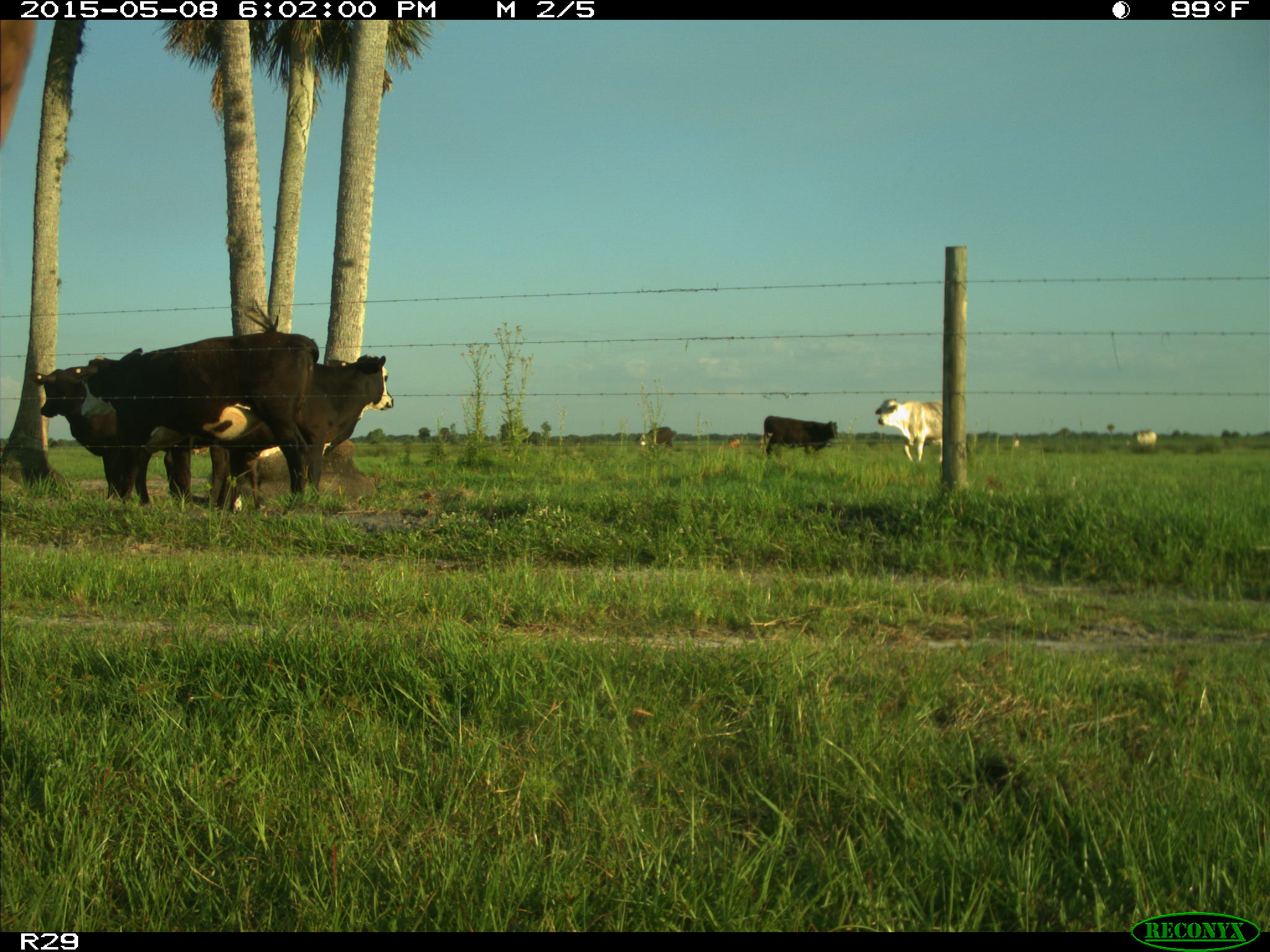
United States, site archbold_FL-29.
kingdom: Animalia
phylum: Chordata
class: Mammalia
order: Artiodactyla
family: Bovidae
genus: Bos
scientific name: Bos taurus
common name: domestic cow